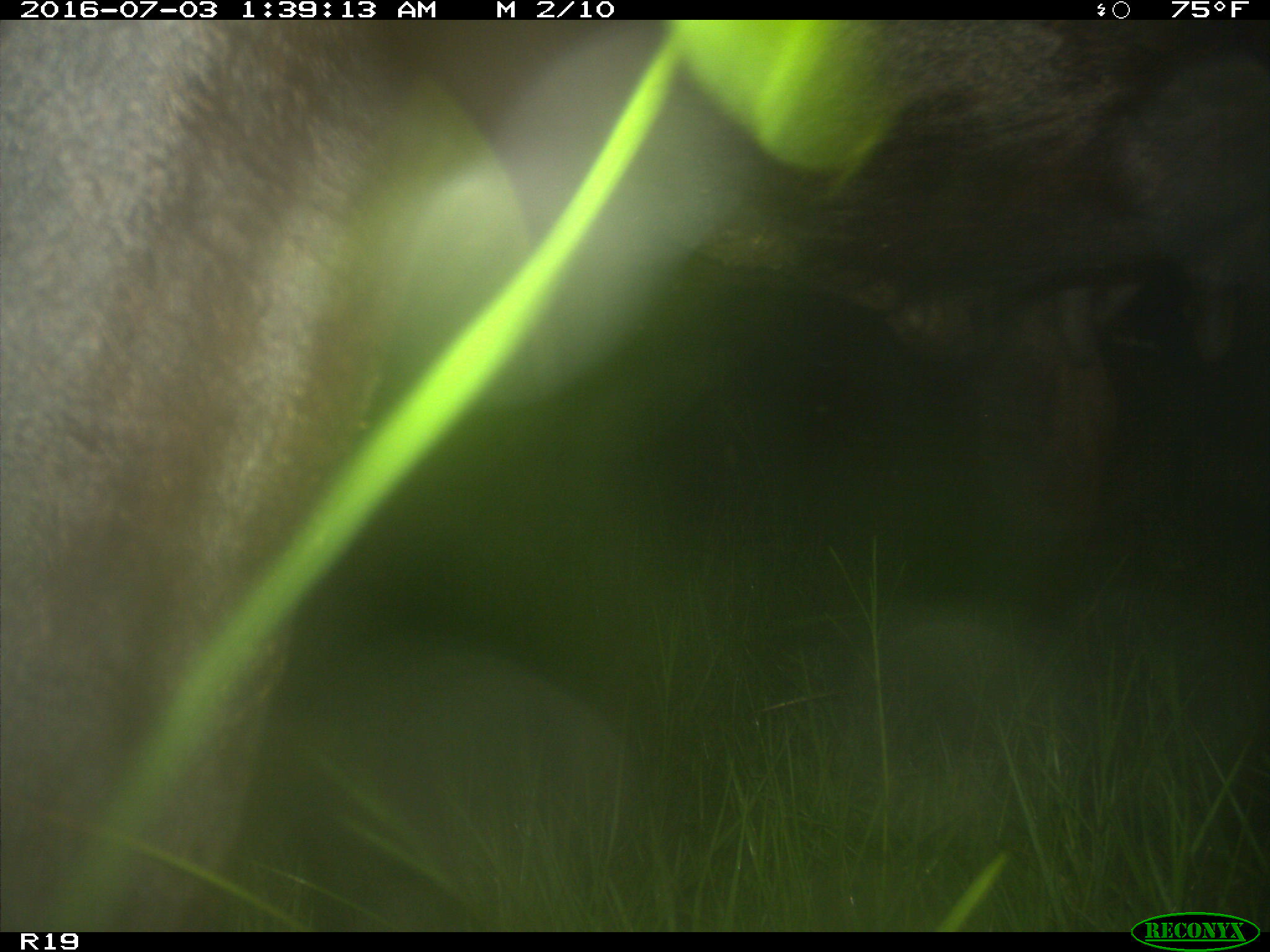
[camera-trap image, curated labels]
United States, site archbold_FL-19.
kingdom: Animalia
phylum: Chordata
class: Mammalia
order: Artiodactyla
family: Bovidae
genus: Bos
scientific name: Bos taurus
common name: domestic cow